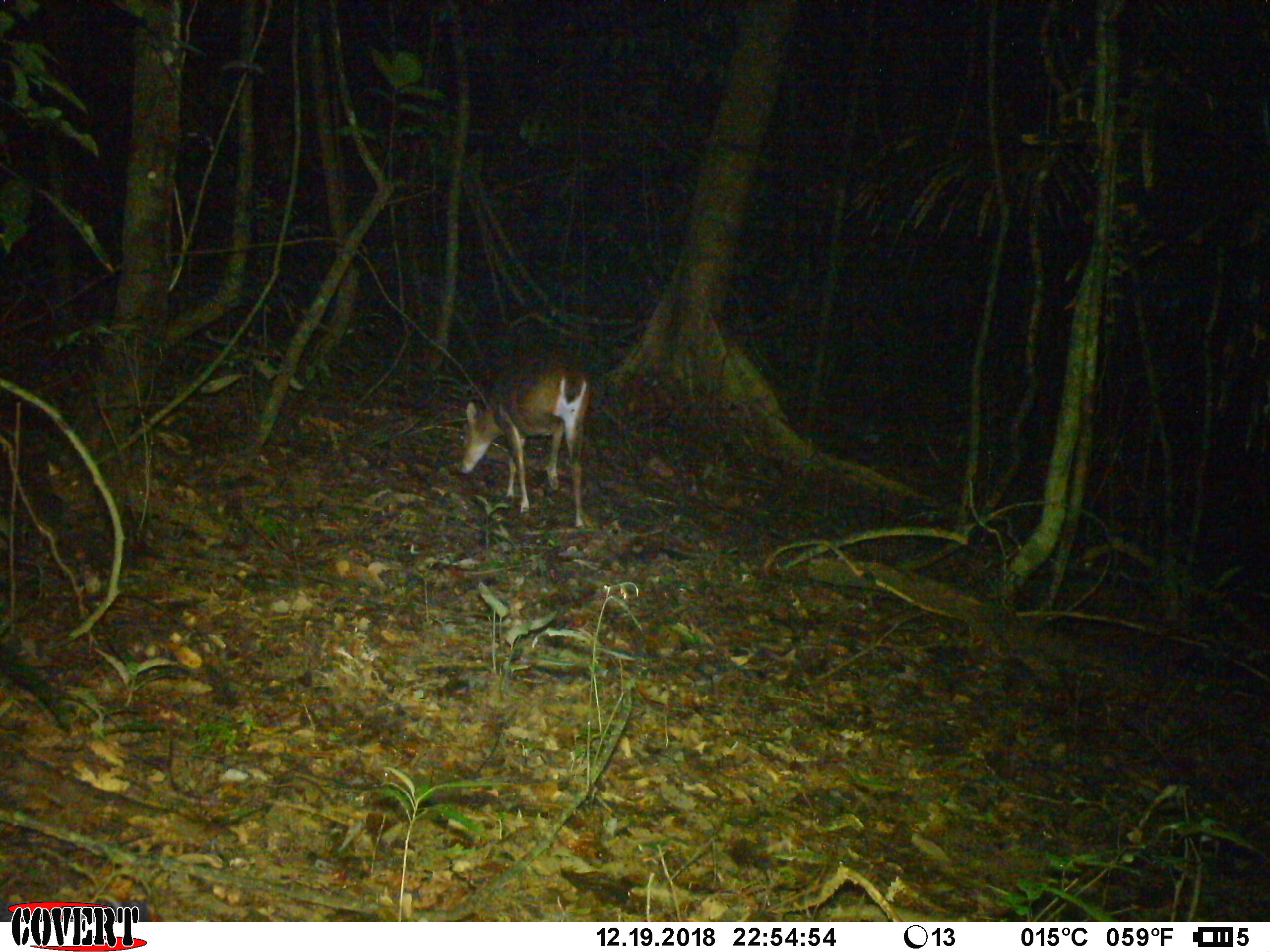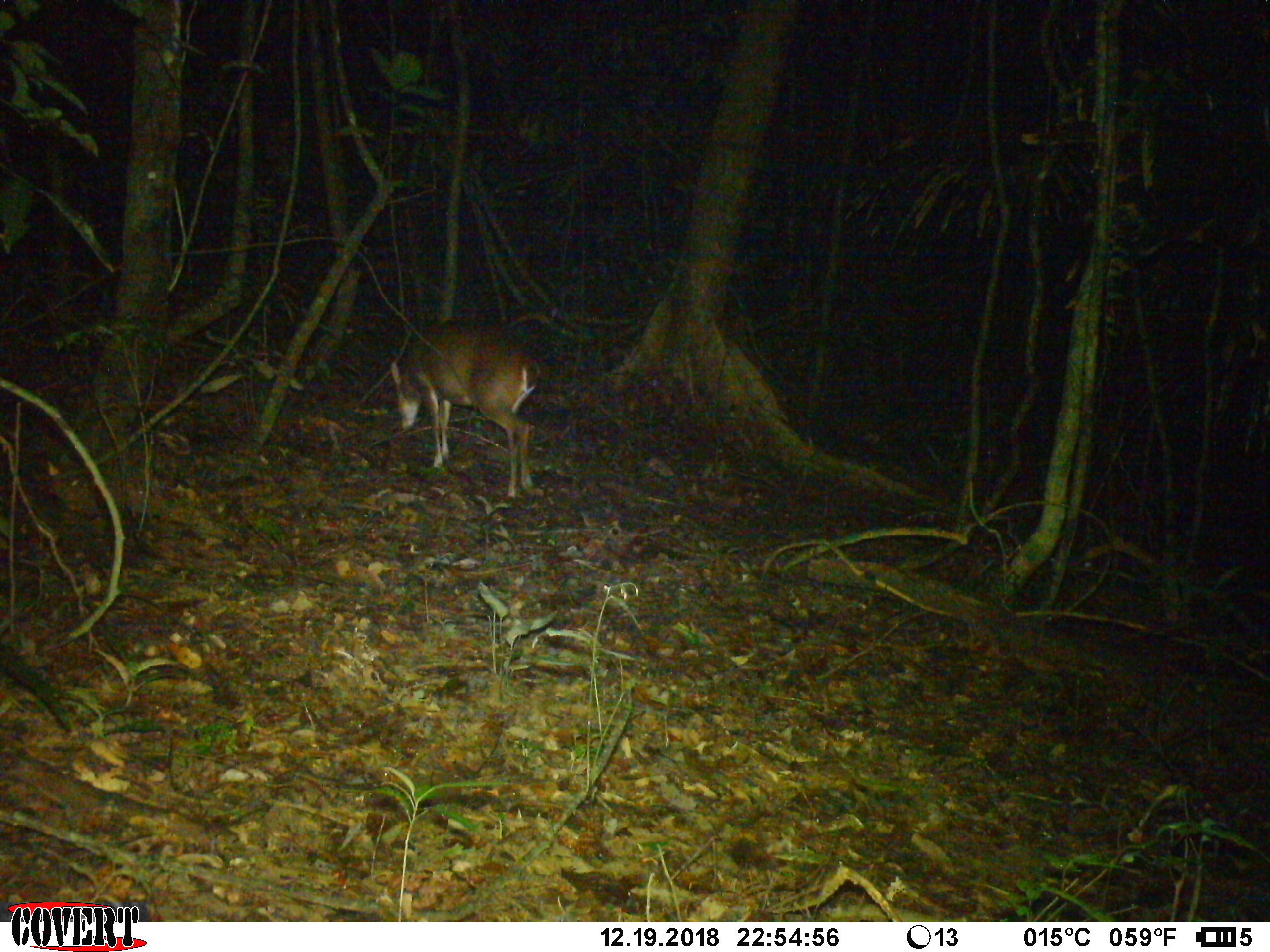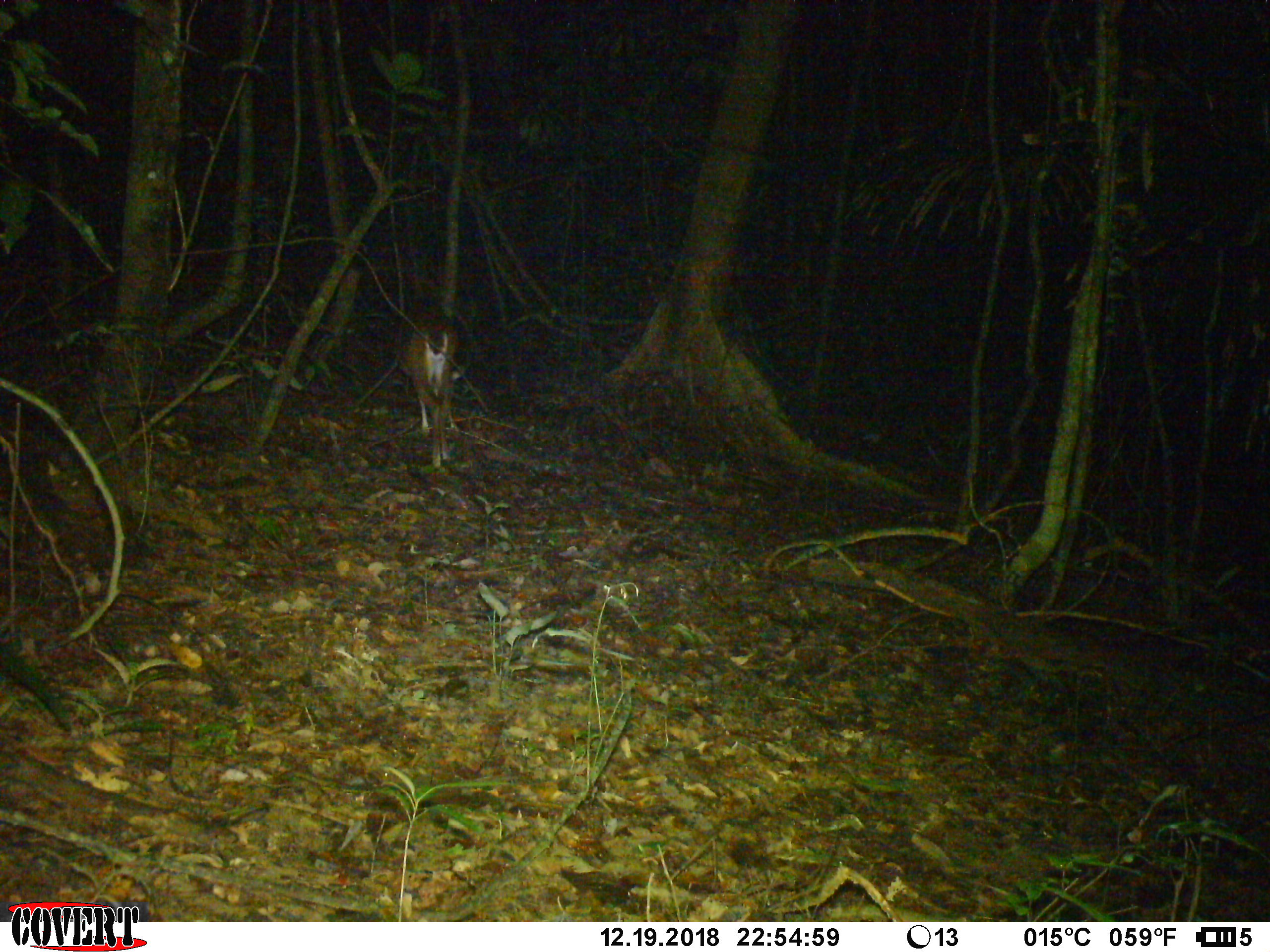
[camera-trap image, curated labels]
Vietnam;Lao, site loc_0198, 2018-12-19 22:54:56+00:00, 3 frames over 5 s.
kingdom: Animalia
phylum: Chordata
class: Mammalia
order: Artiodactyla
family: Cervidae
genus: Muntiacus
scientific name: Muntiacus vuquangensis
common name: large-antlered muntjac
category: large antlered muntjac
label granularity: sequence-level